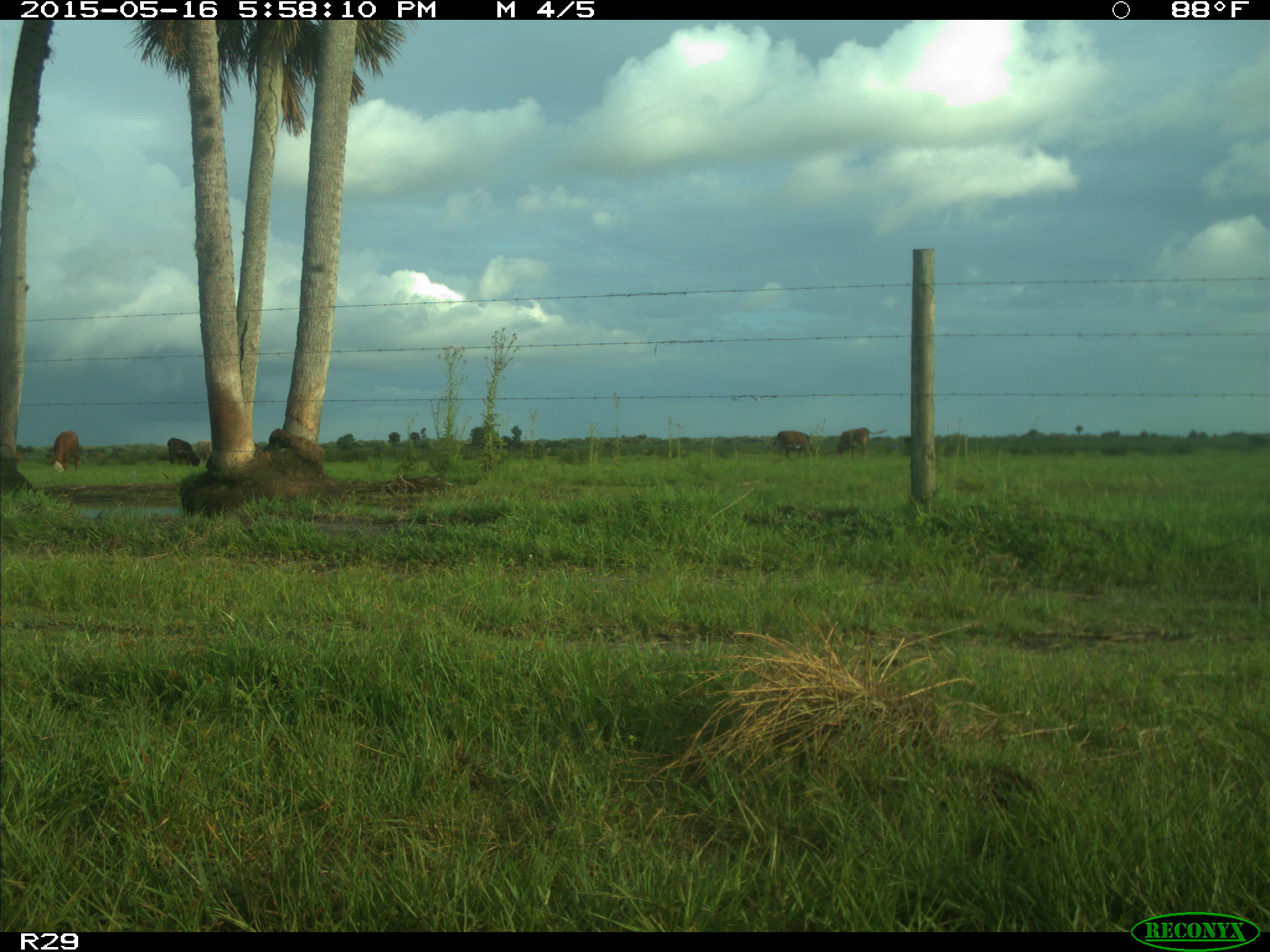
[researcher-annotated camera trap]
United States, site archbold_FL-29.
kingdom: Animalia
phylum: Chordata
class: Mammalia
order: Artiodactyla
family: Bovidae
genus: Bos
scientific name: Bos taurus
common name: domestic cow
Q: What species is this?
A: Bos taurus (domestic cow).